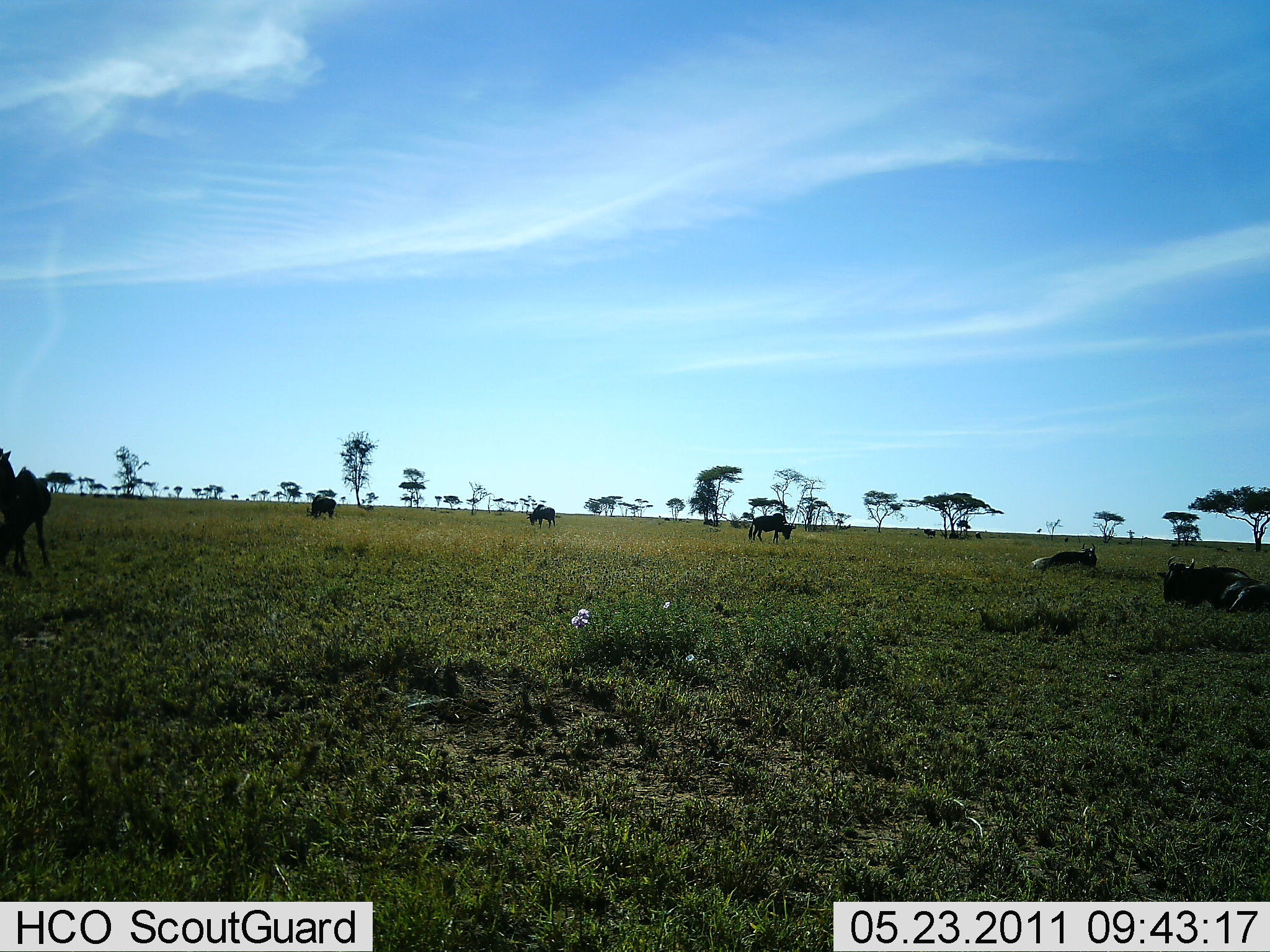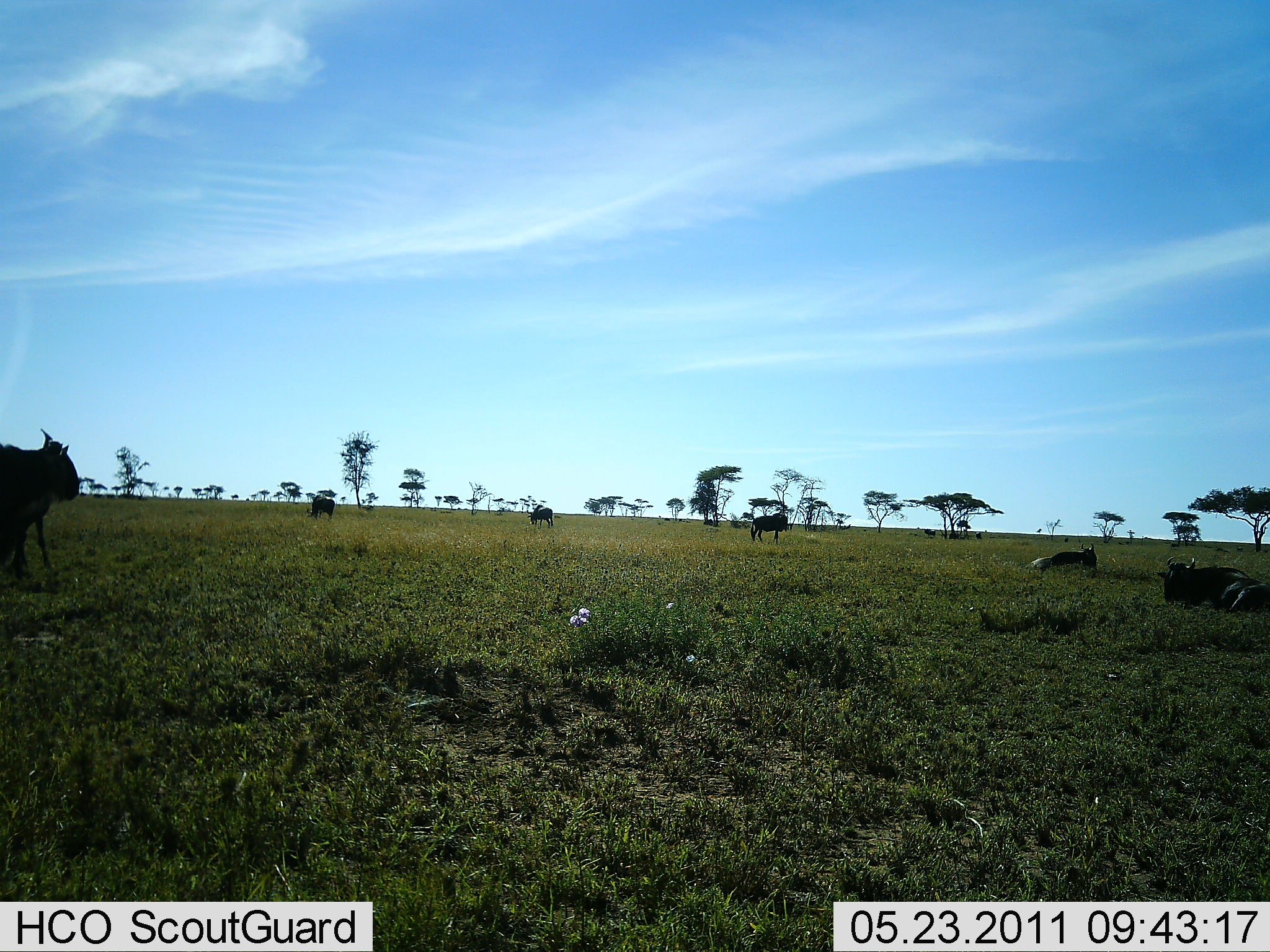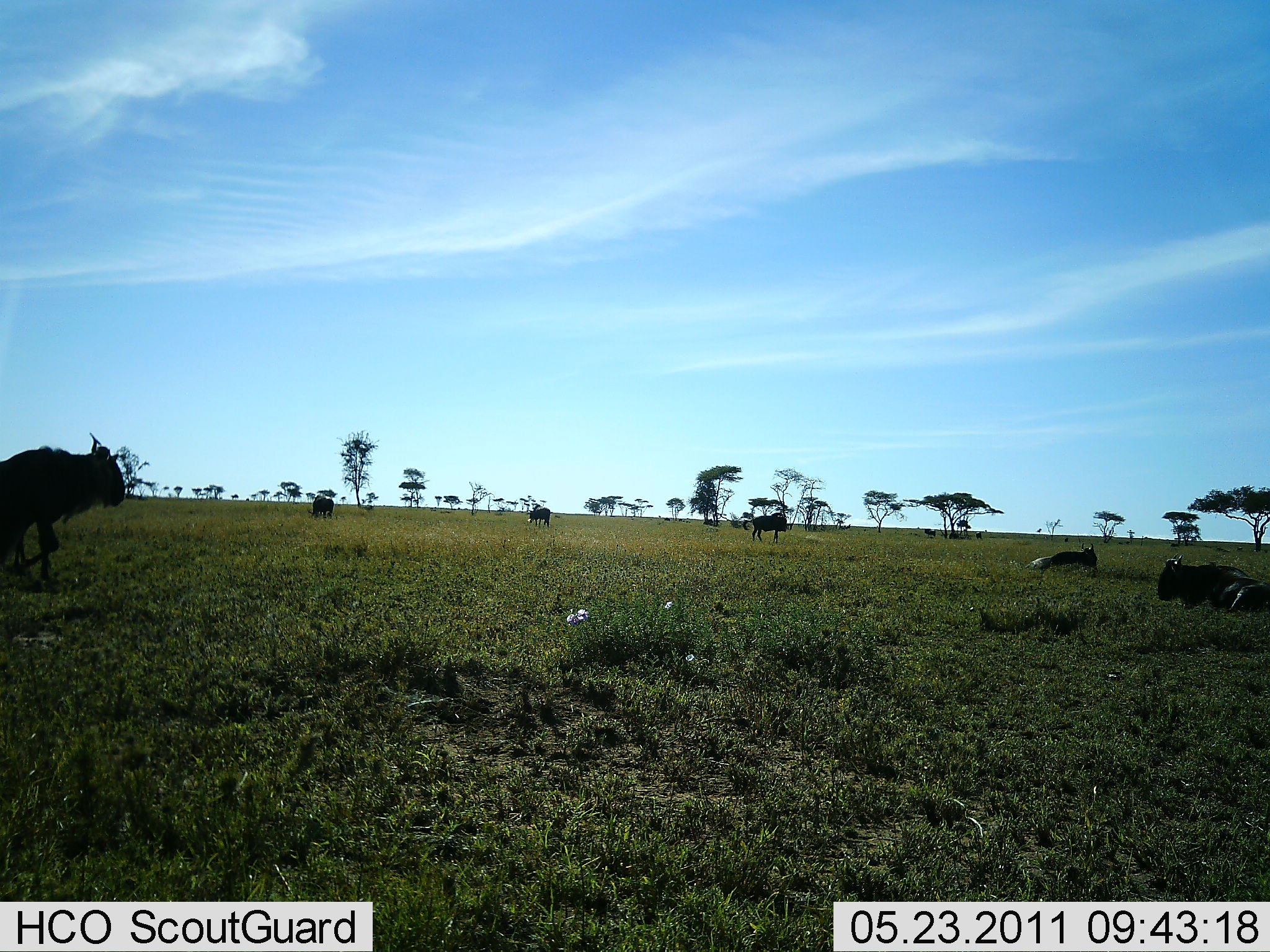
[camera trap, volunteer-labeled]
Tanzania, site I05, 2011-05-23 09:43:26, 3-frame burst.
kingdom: Animalia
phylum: Chordata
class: Mammalia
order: Artiodactyla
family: Bovidae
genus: Connochaetes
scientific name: Connochaetes taurinus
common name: blue wildebeest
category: wildebeest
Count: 6.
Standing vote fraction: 75%.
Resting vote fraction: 83%.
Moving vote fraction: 50%.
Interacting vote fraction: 0%.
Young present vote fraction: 0%.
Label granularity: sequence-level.